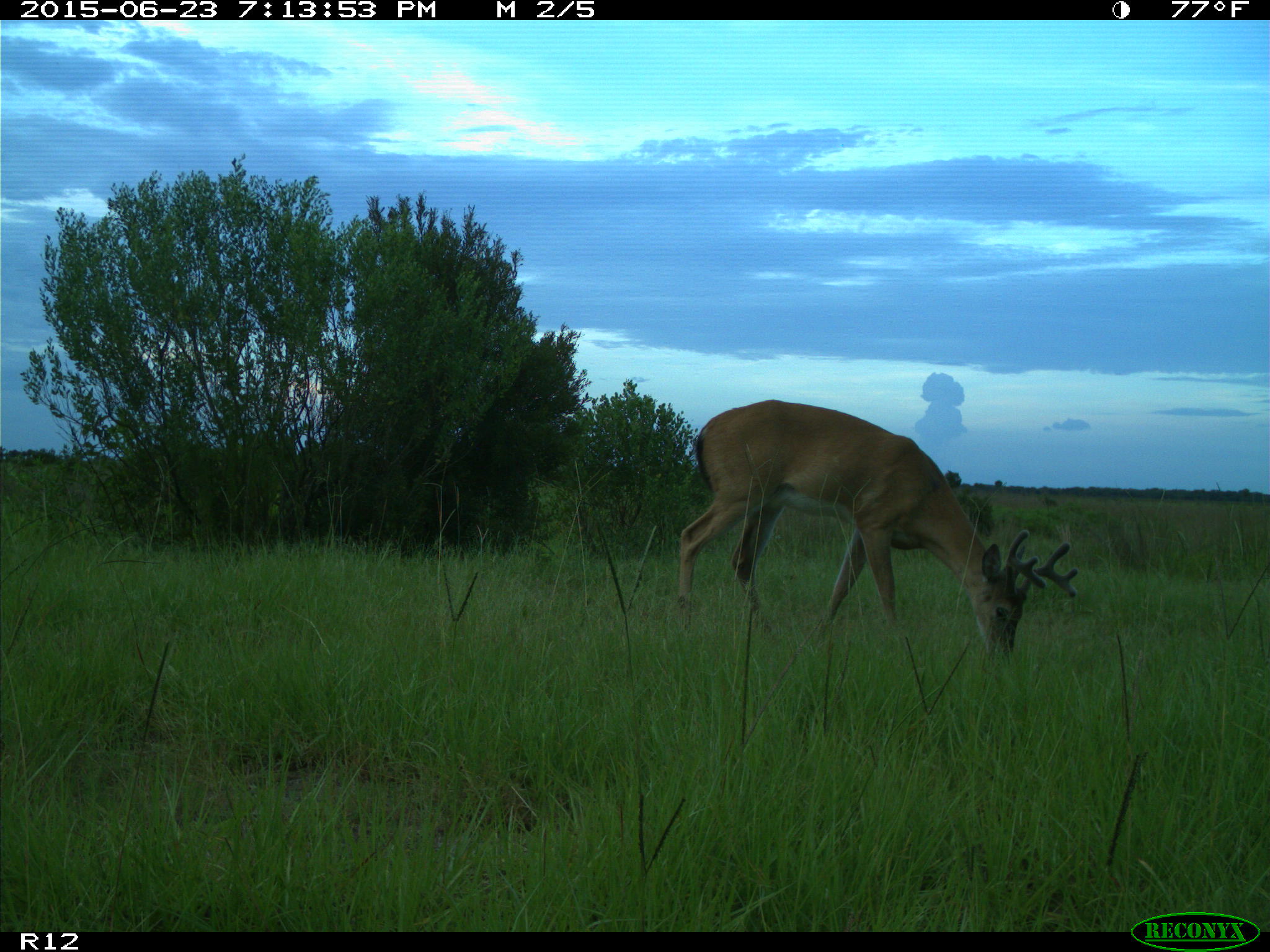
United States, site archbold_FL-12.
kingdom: Animalia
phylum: Chordata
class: Mammalia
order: Artiodactyla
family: Cervidae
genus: Odocoileus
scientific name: Odocoileus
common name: deer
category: unidentified deer